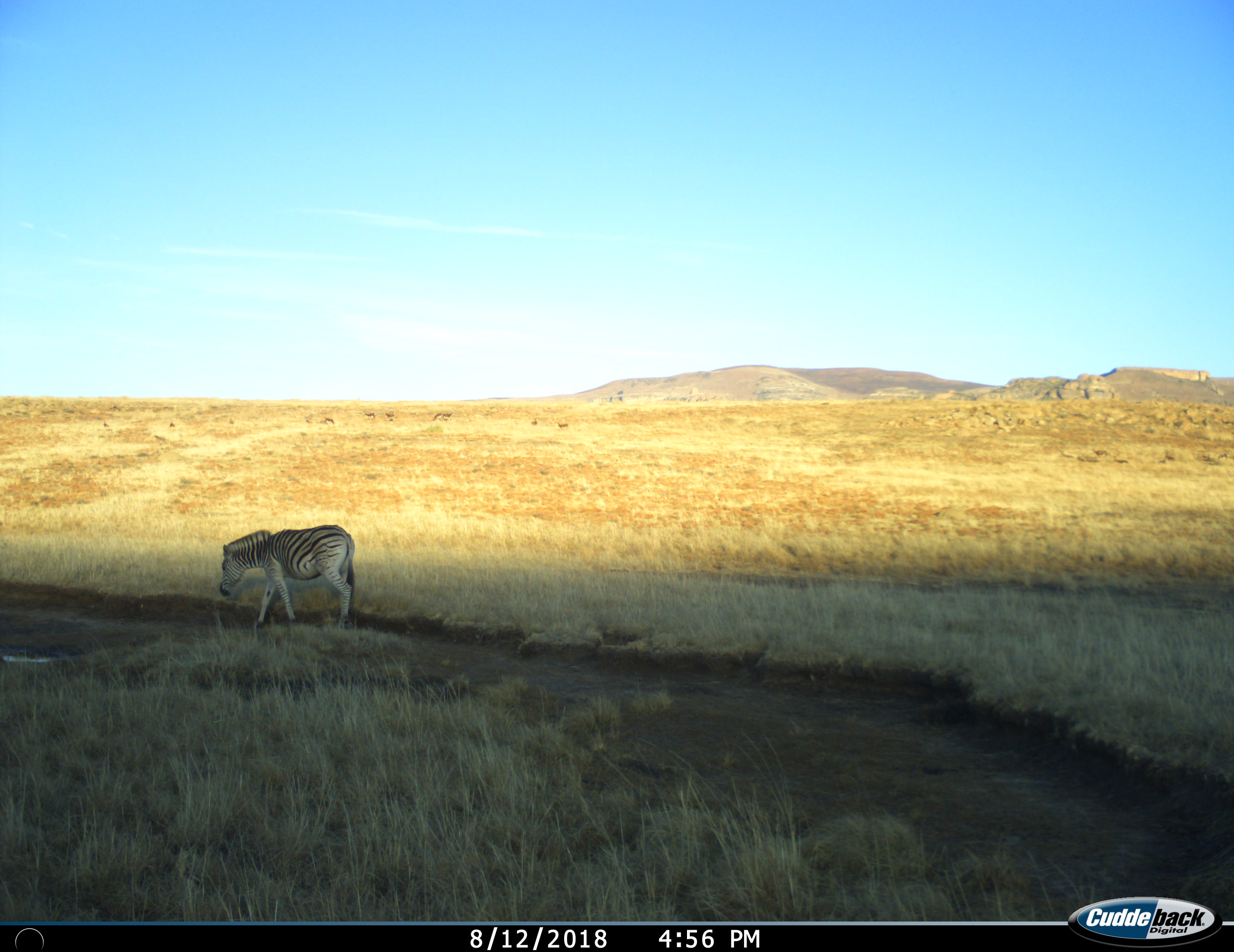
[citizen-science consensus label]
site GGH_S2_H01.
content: unidentified animal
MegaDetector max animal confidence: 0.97